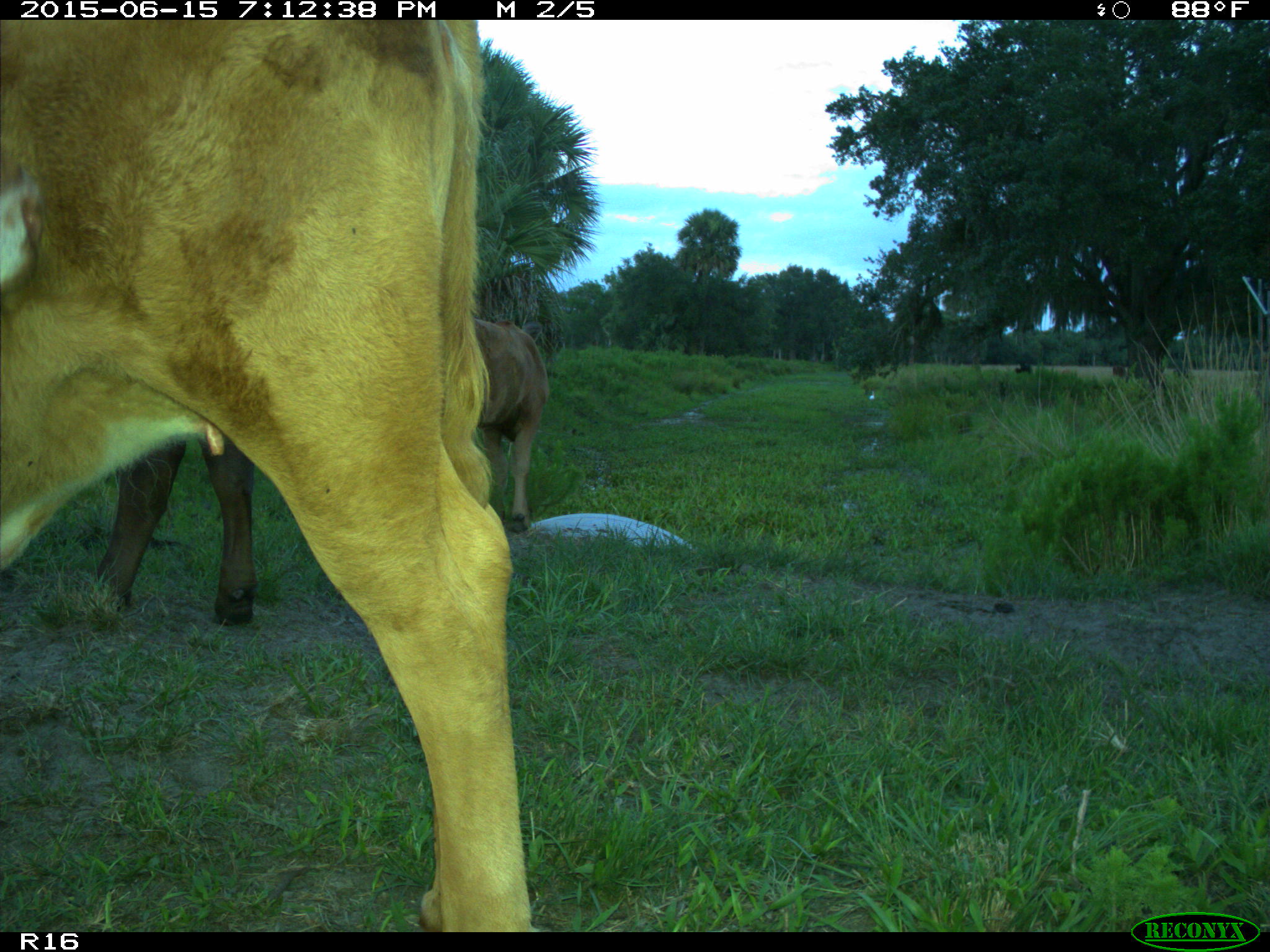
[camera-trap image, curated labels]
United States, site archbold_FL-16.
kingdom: Animalia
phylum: Chordata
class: Mammalia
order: Artiodactyla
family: Bovidae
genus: Bos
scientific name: Bos taurus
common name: domestic cow